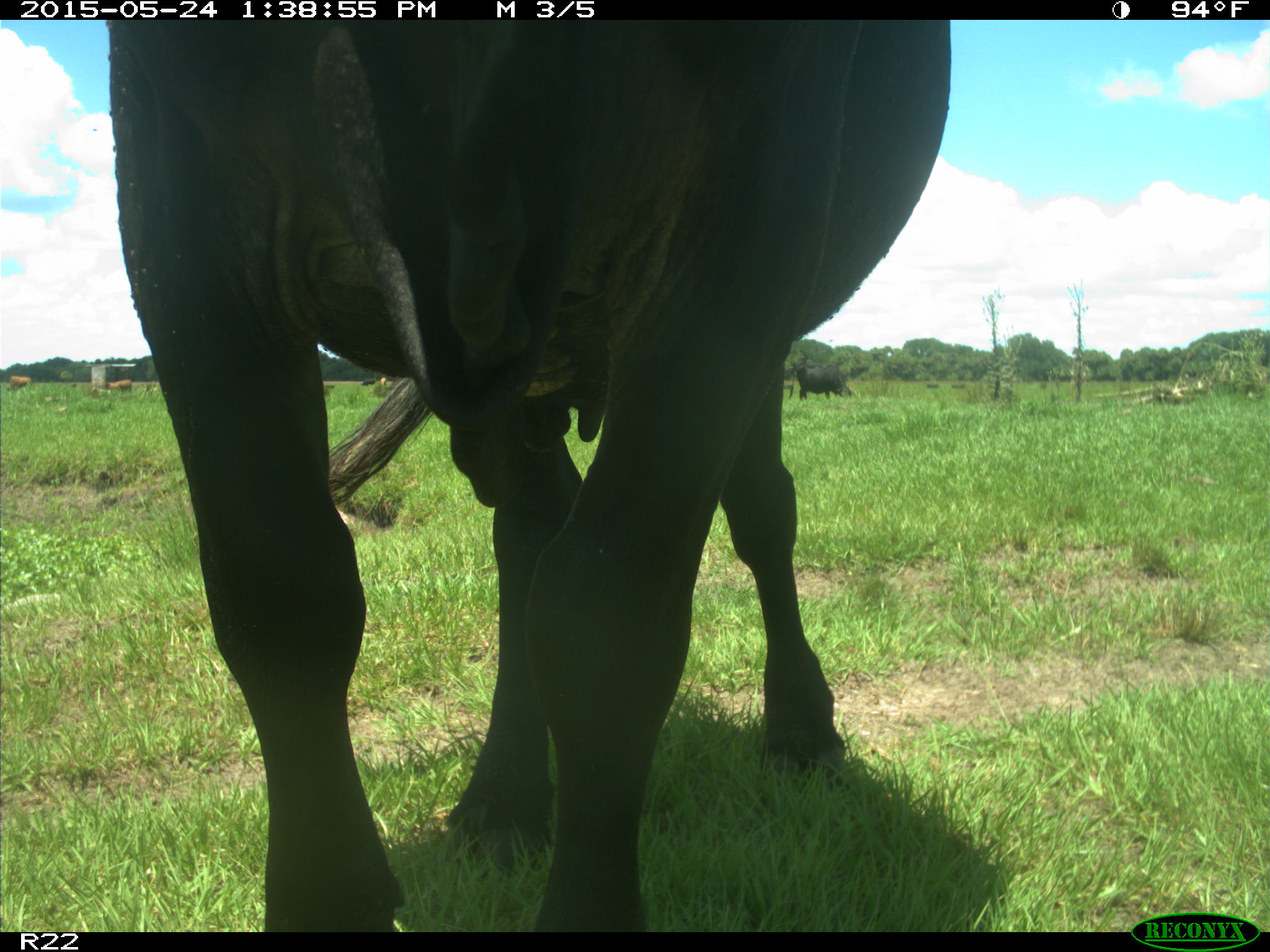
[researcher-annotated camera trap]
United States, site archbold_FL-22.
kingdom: Animalia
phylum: Chordata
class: Mammalia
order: Artiodactyla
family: Bovidae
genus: Bos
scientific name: Bos taurus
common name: domestic cow